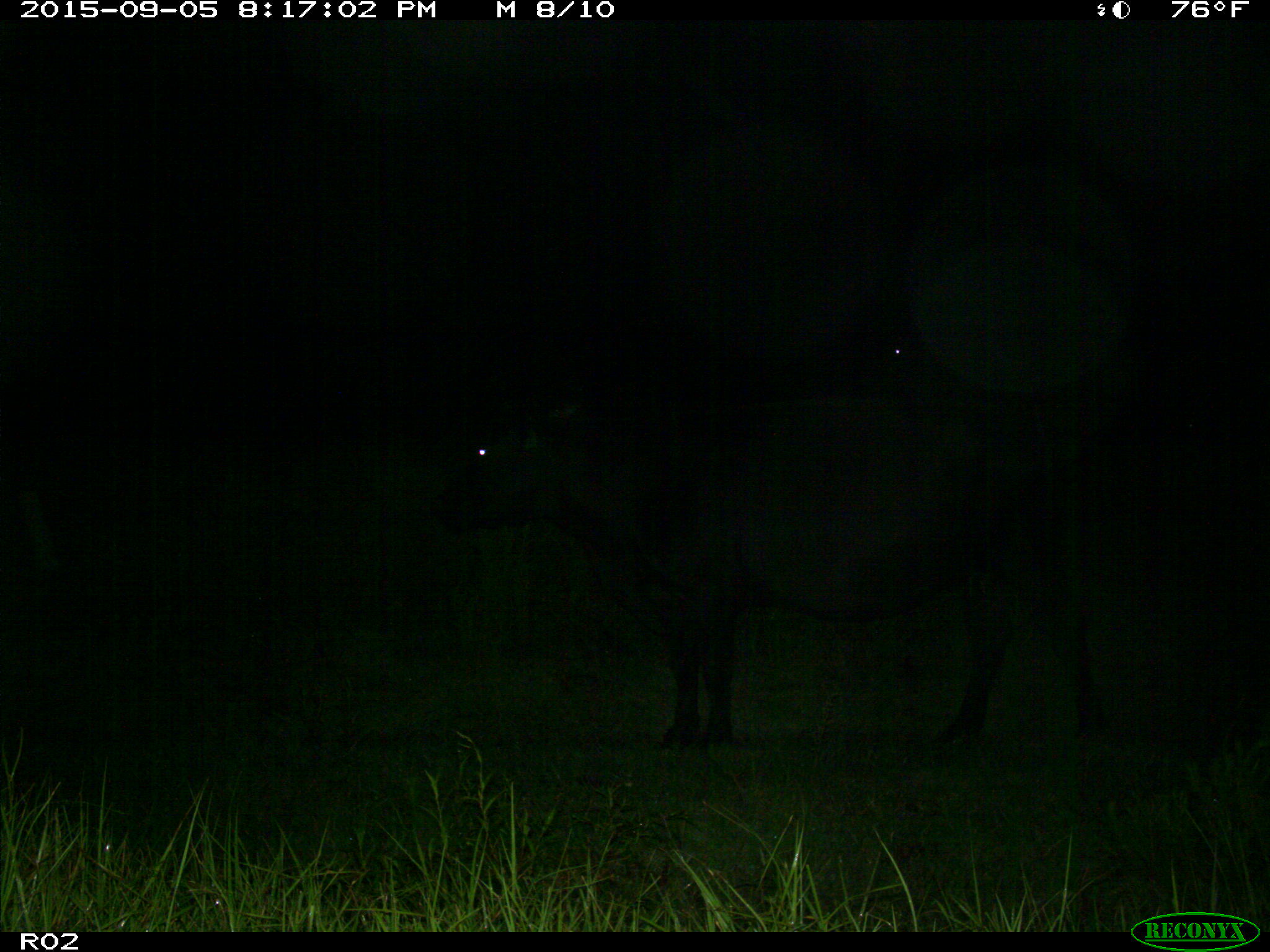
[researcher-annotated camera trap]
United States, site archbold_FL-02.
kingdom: Animalia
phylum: Chordata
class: Mammalia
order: Artiodactyla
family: Bovidae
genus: Bos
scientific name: Bos taurus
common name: domestic cow